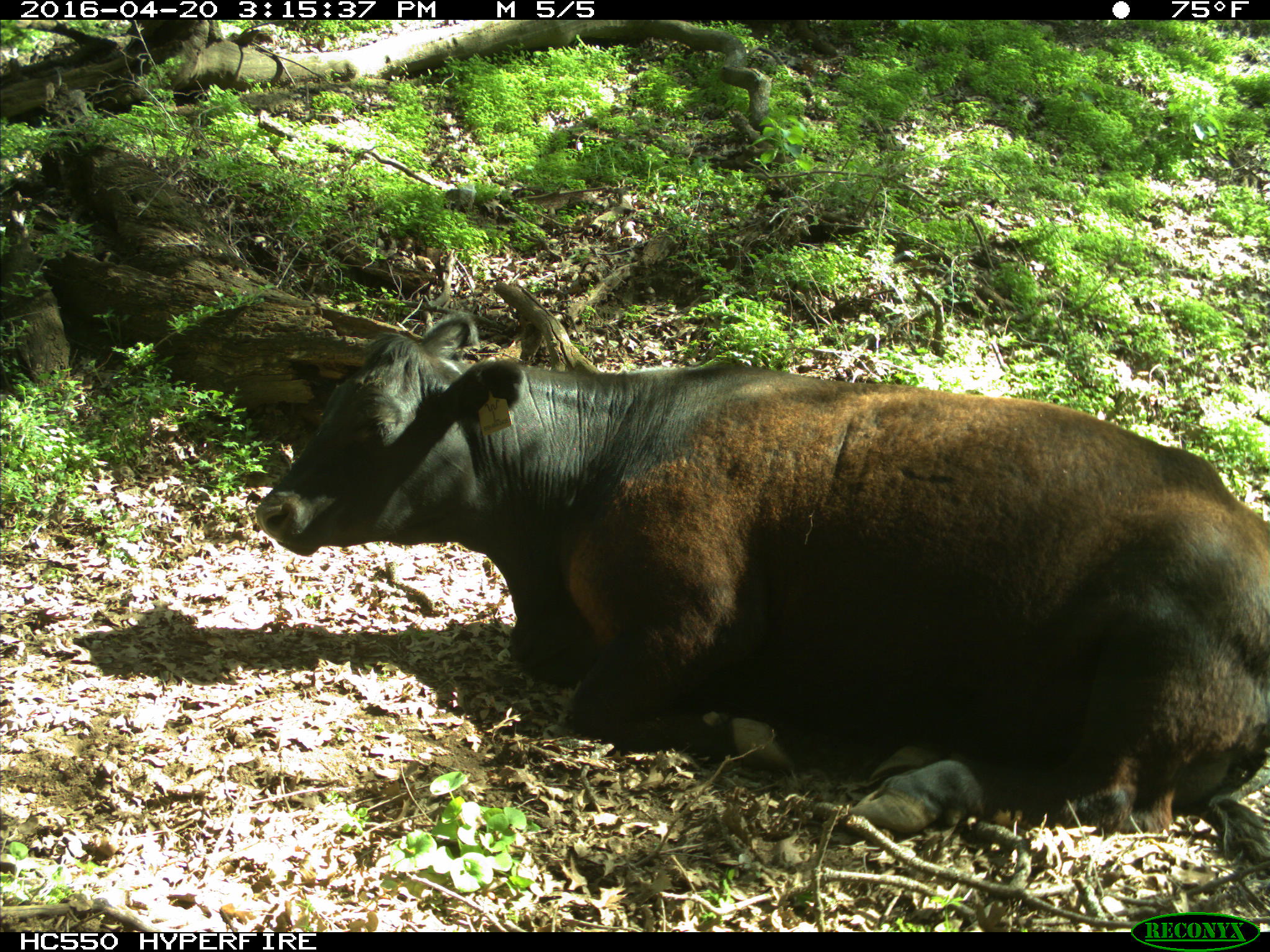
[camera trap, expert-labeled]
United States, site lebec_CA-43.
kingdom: Animalia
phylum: Chordata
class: Mammalia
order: Artiodactyla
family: Bovidae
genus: Bos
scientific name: Bos taurus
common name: domestic cow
Bos taurus (domestic cow).